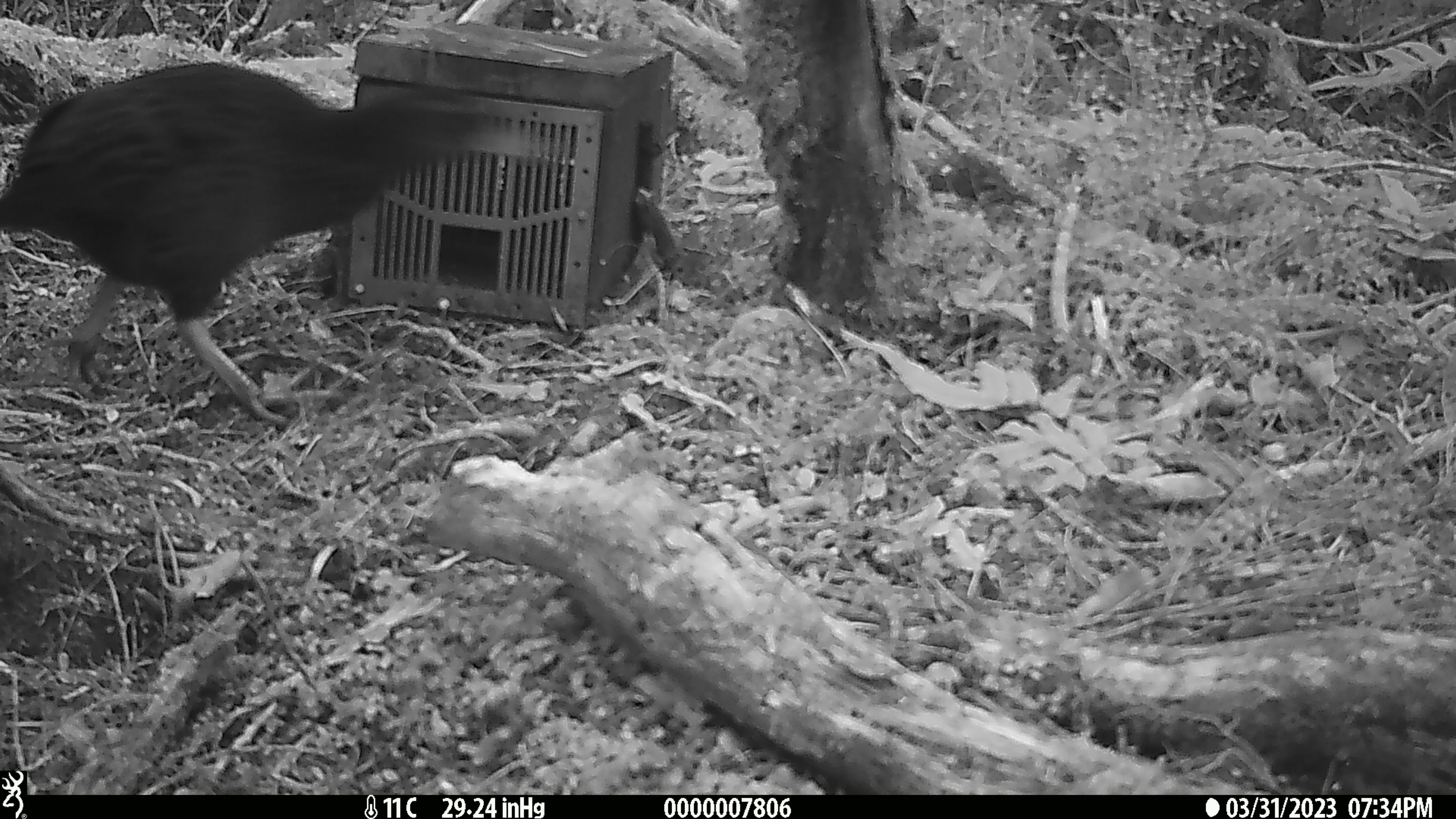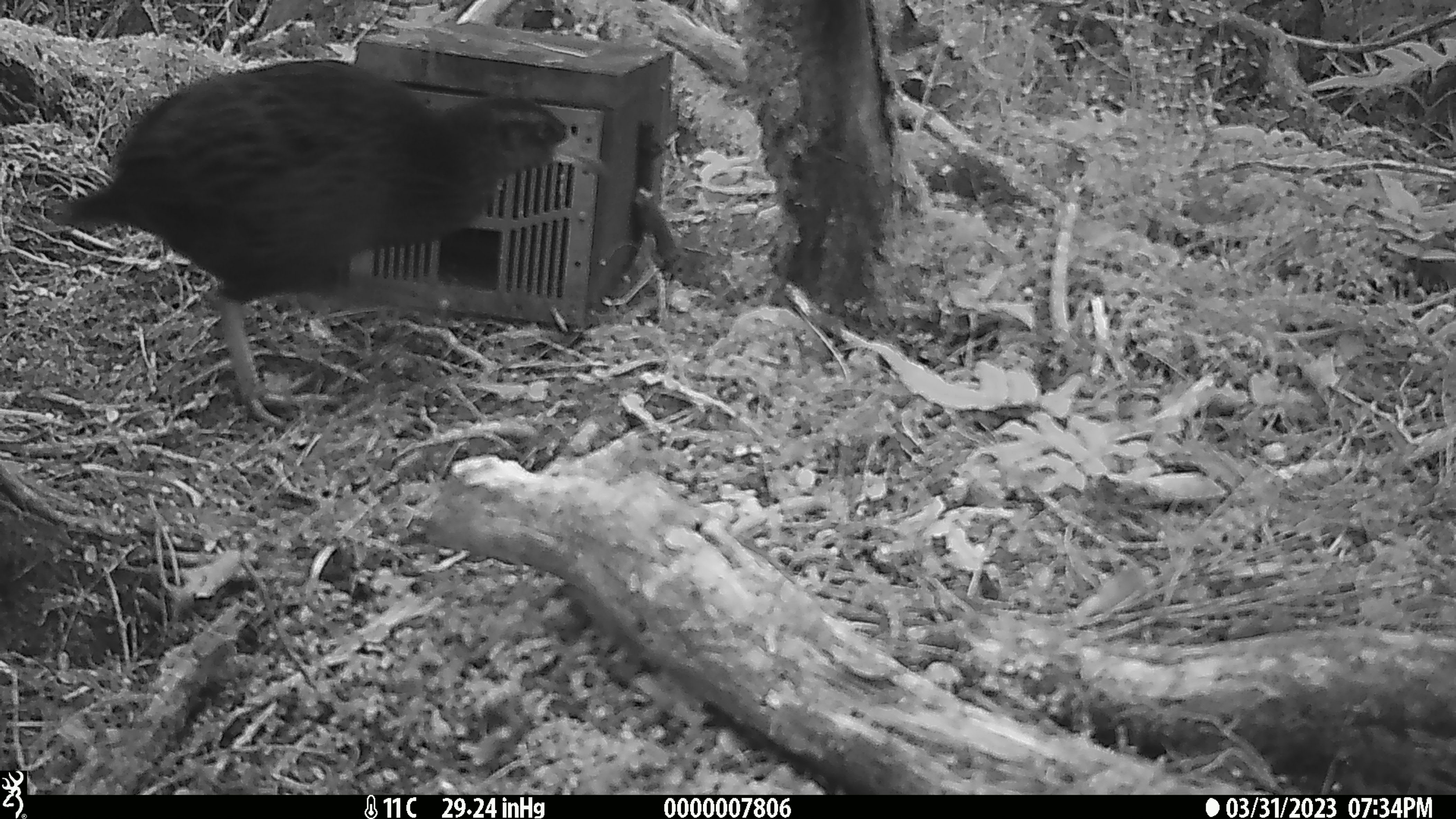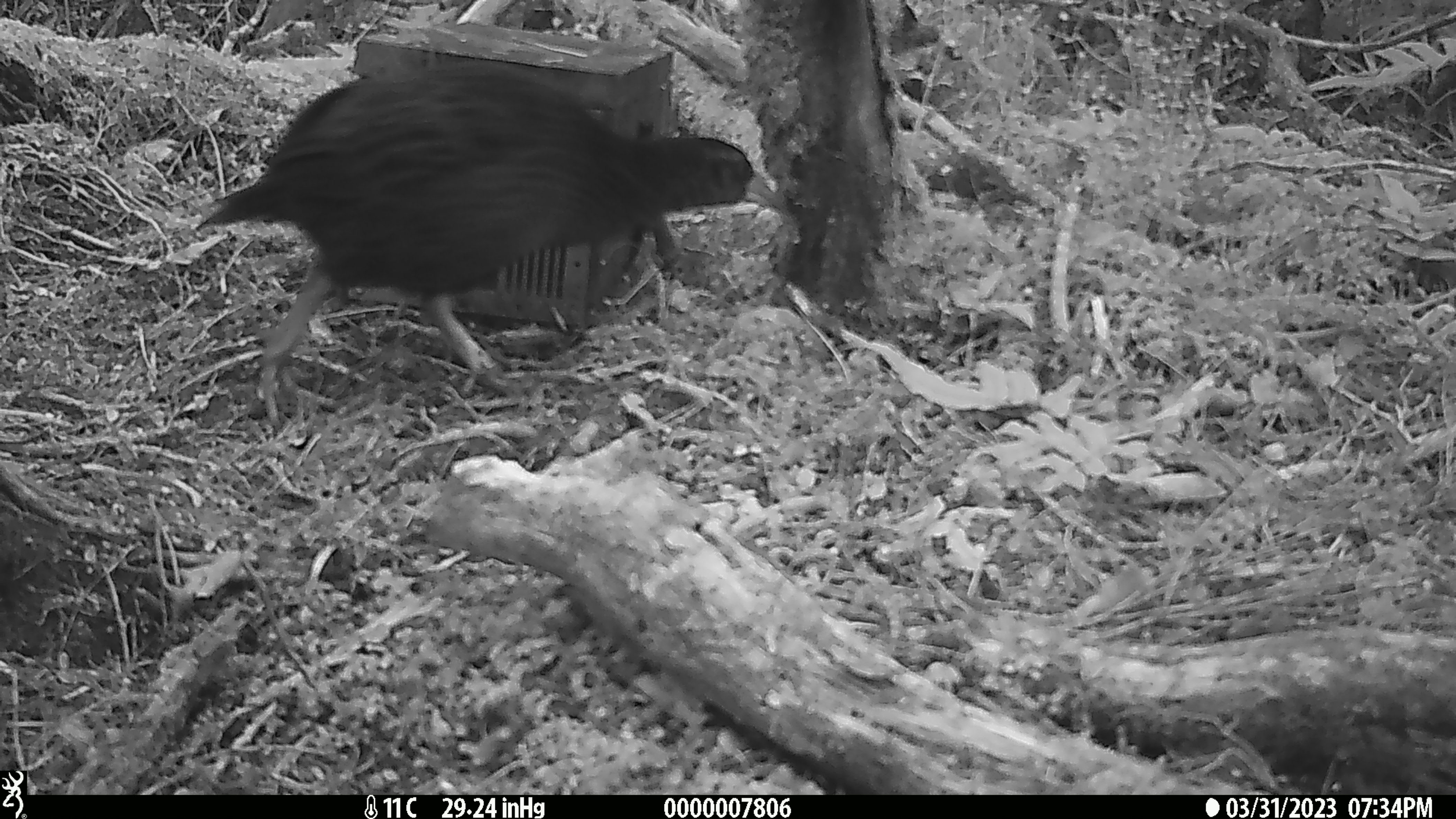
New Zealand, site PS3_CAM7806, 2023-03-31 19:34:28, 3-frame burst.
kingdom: Animalia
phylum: Chordata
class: Aves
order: Gruiformes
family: Rallidae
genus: Gallirallus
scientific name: Gallirallus australis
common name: weka